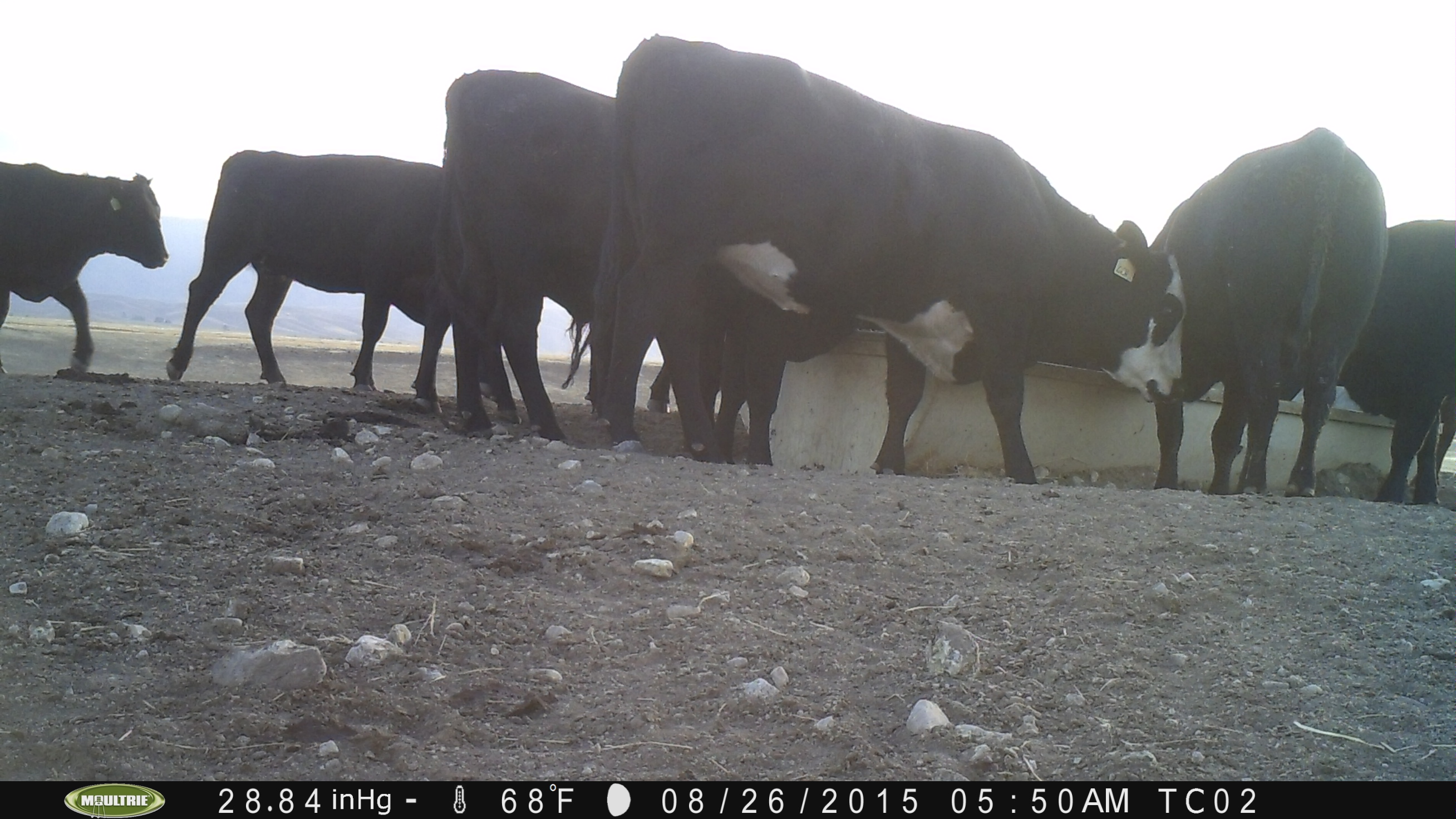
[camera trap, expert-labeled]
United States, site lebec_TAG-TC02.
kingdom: Animalia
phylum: Chordata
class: Mammalia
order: Artiodactyla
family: Bovidae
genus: Bos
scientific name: Bos taurus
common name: domestic cow